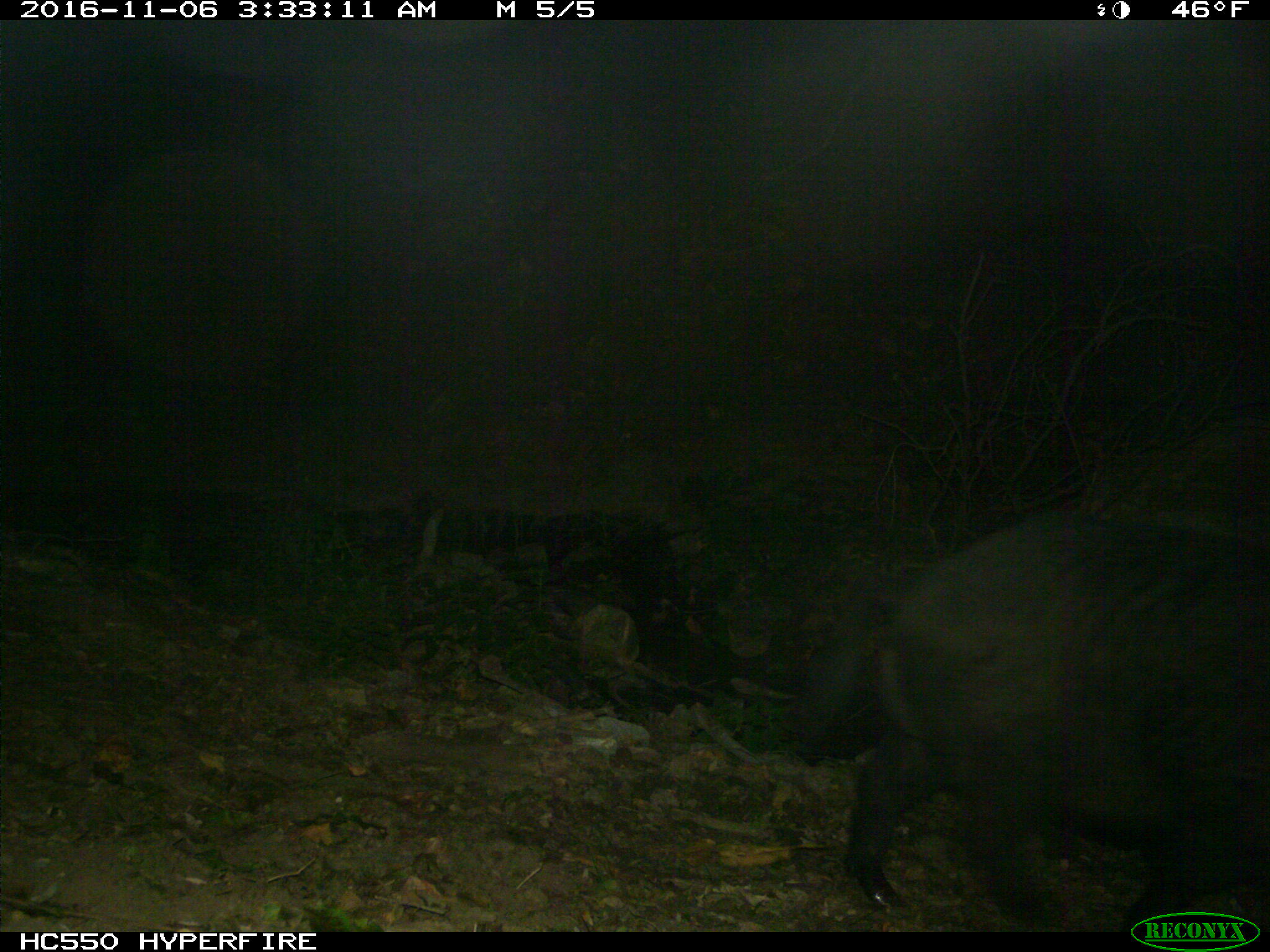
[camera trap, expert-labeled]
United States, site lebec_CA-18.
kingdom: Animalia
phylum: Chordata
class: Mammalia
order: Artiodactyla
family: Suidae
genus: Sus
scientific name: Sus scrofa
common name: wild boar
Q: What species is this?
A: Sus scrofa (wild boar).